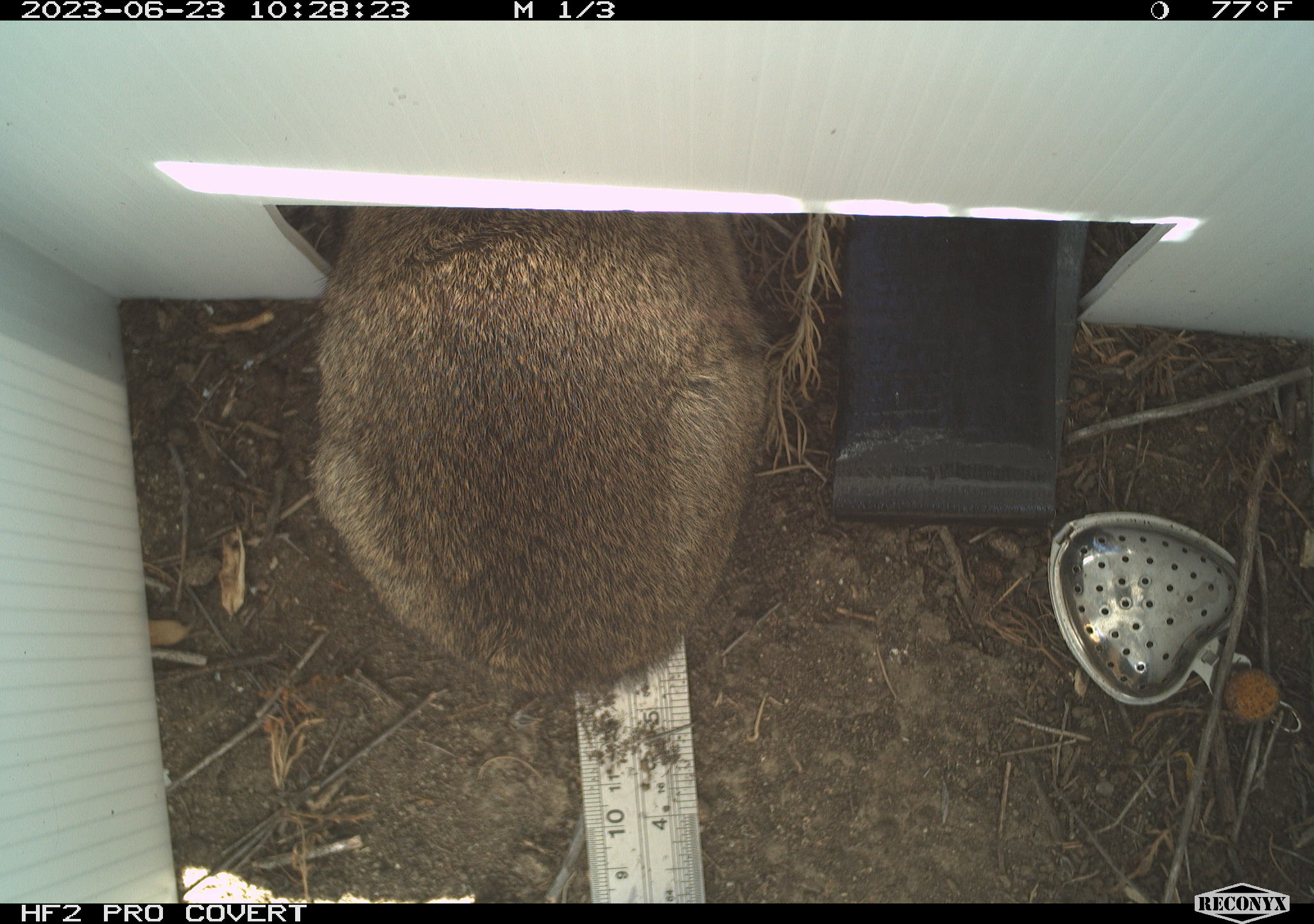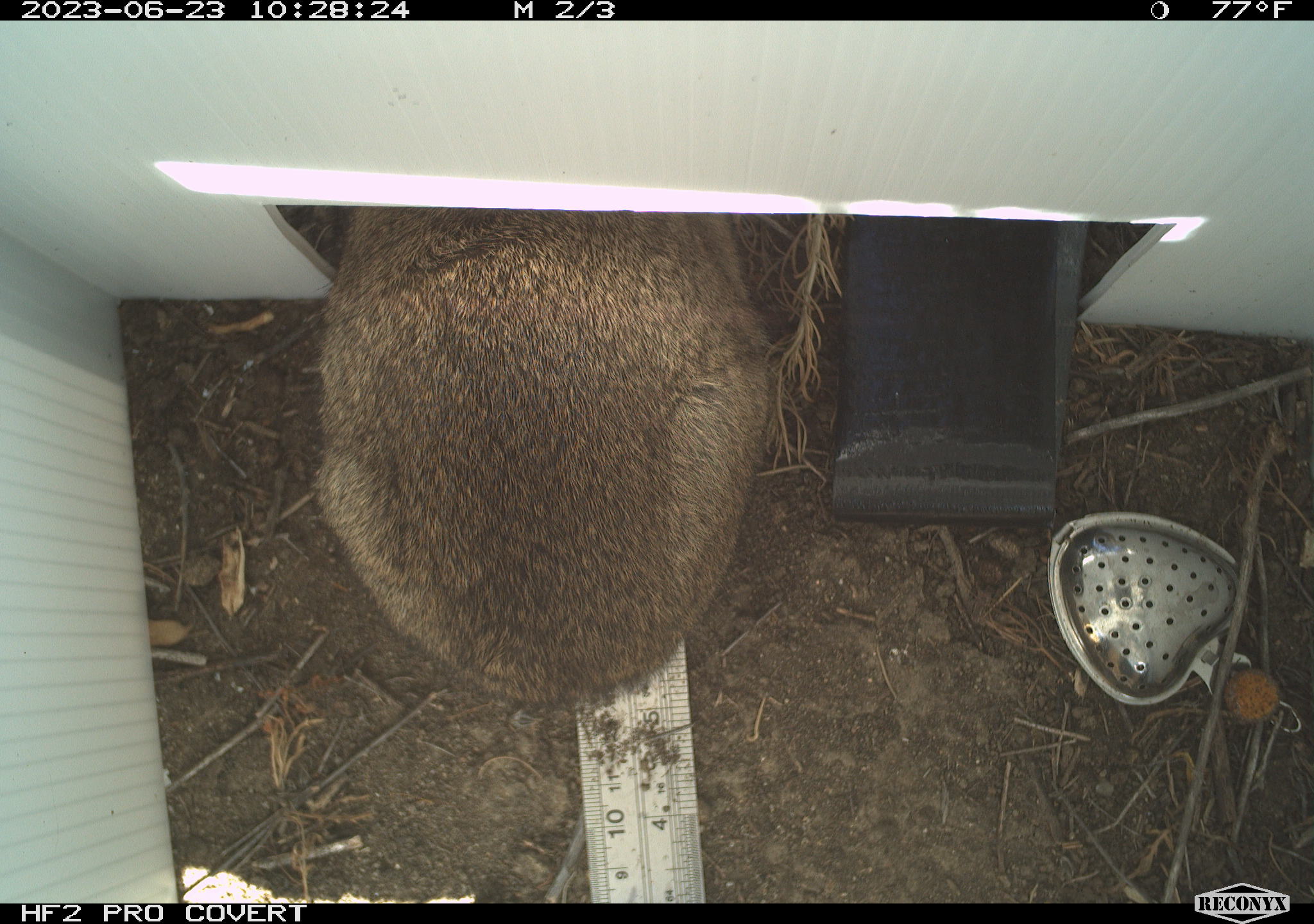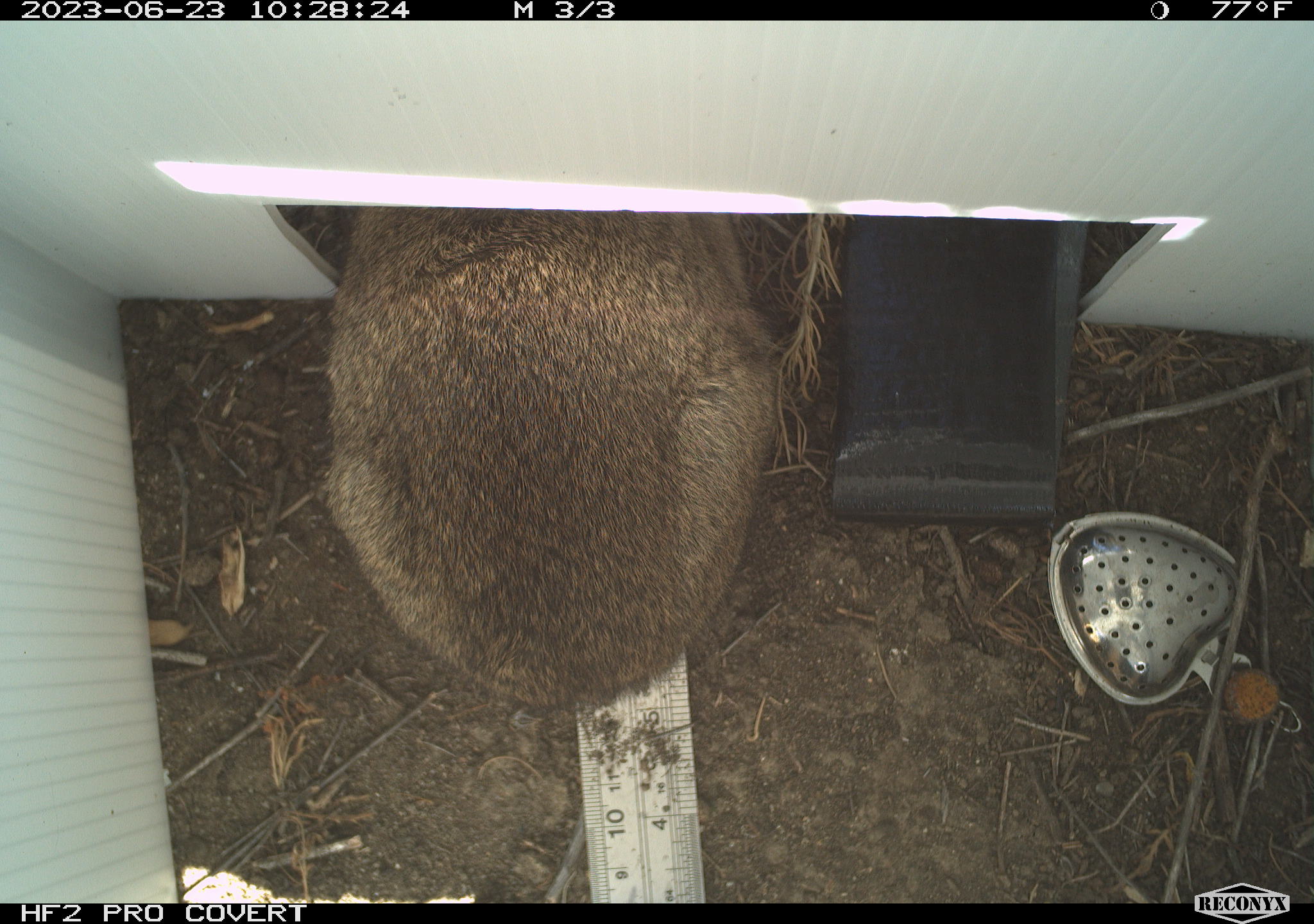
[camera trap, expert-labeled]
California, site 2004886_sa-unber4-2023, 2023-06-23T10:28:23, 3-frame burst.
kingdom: Animalia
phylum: Chordata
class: Mammalia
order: Lagomorpha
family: Leporidae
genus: Sylvilagus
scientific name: Sylvilagus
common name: cottontail rabbits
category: sylvilagus species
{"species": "sylvilagus species (cottontail rabbits) (Sylvilagus)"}